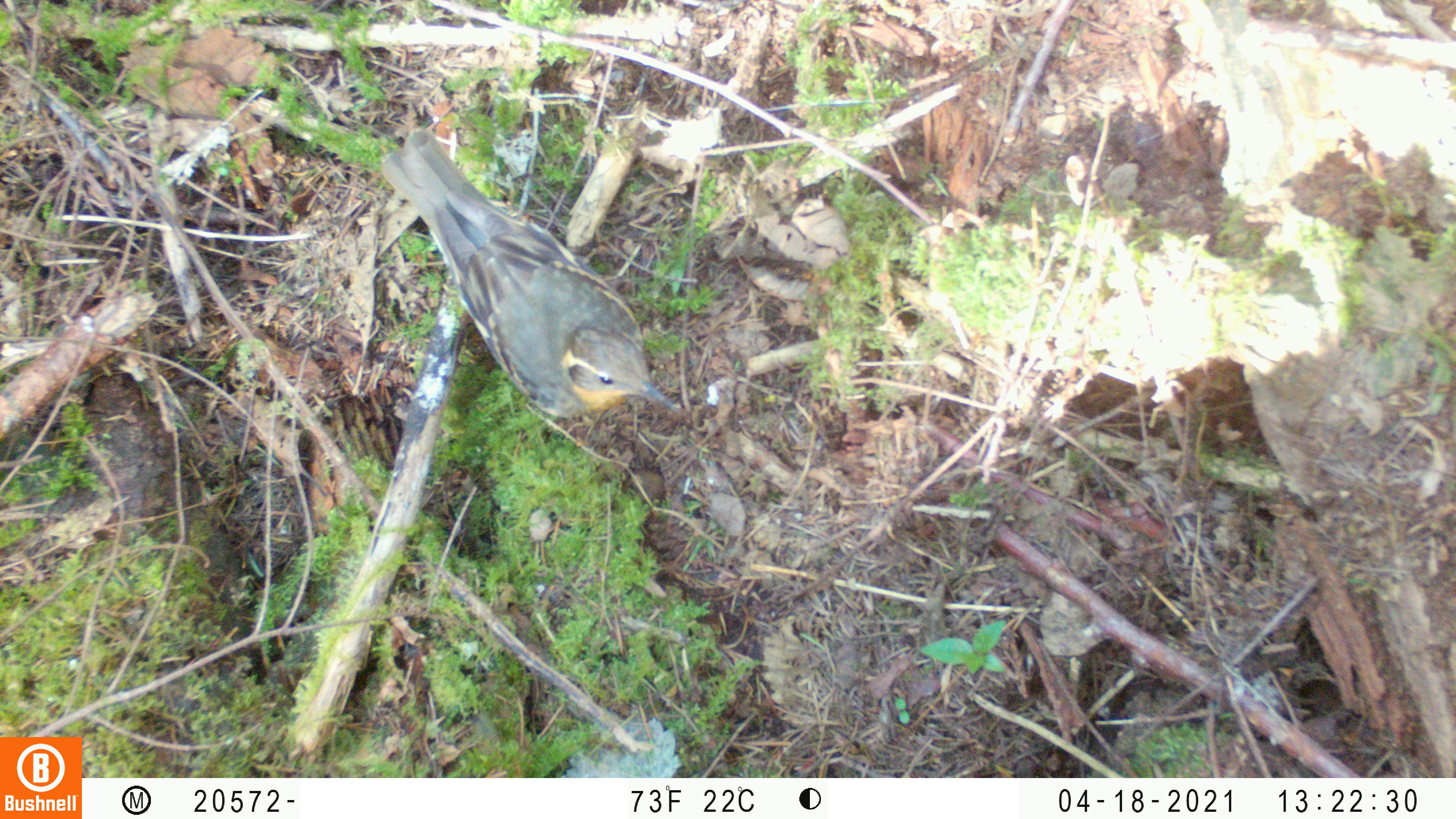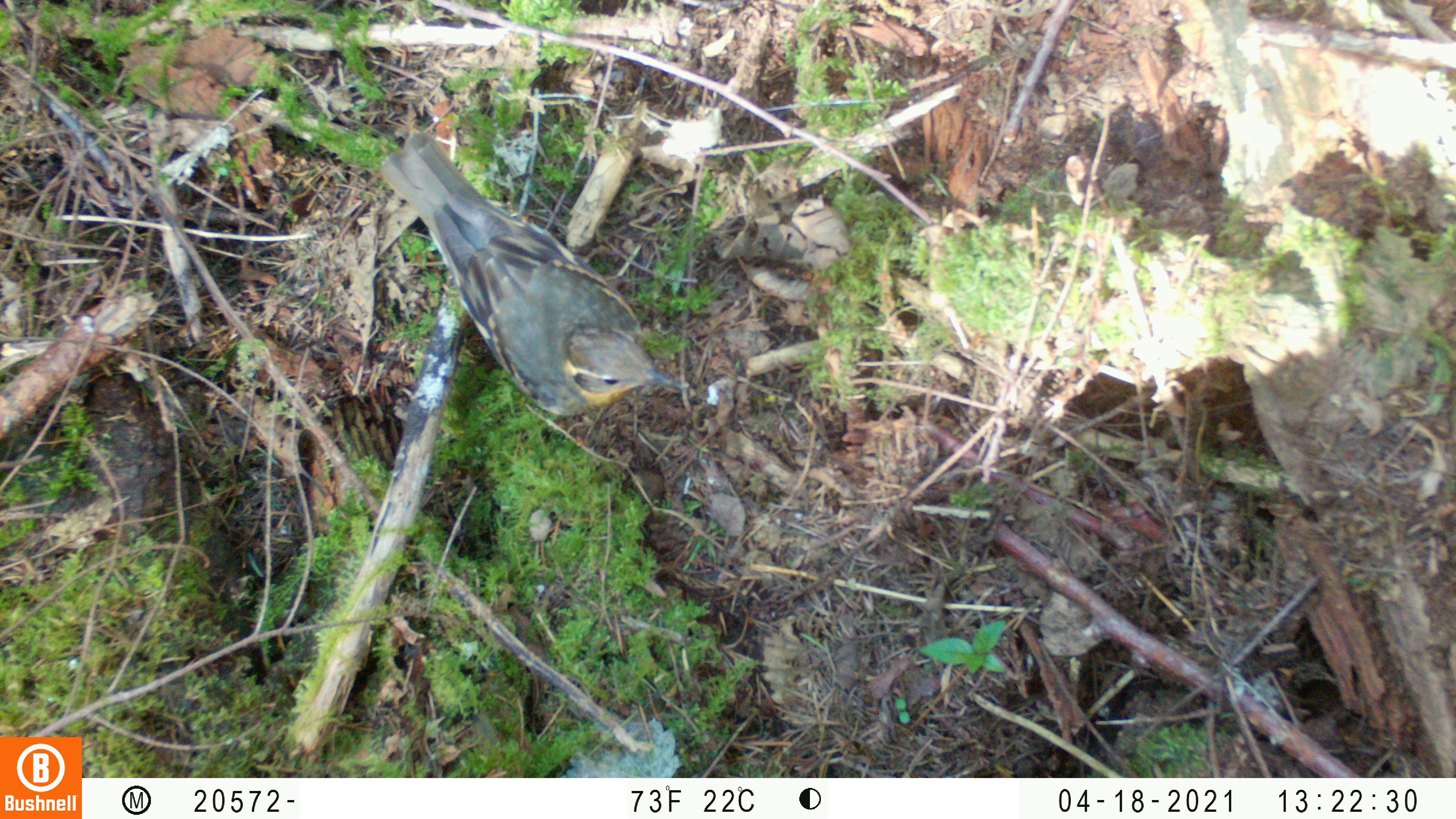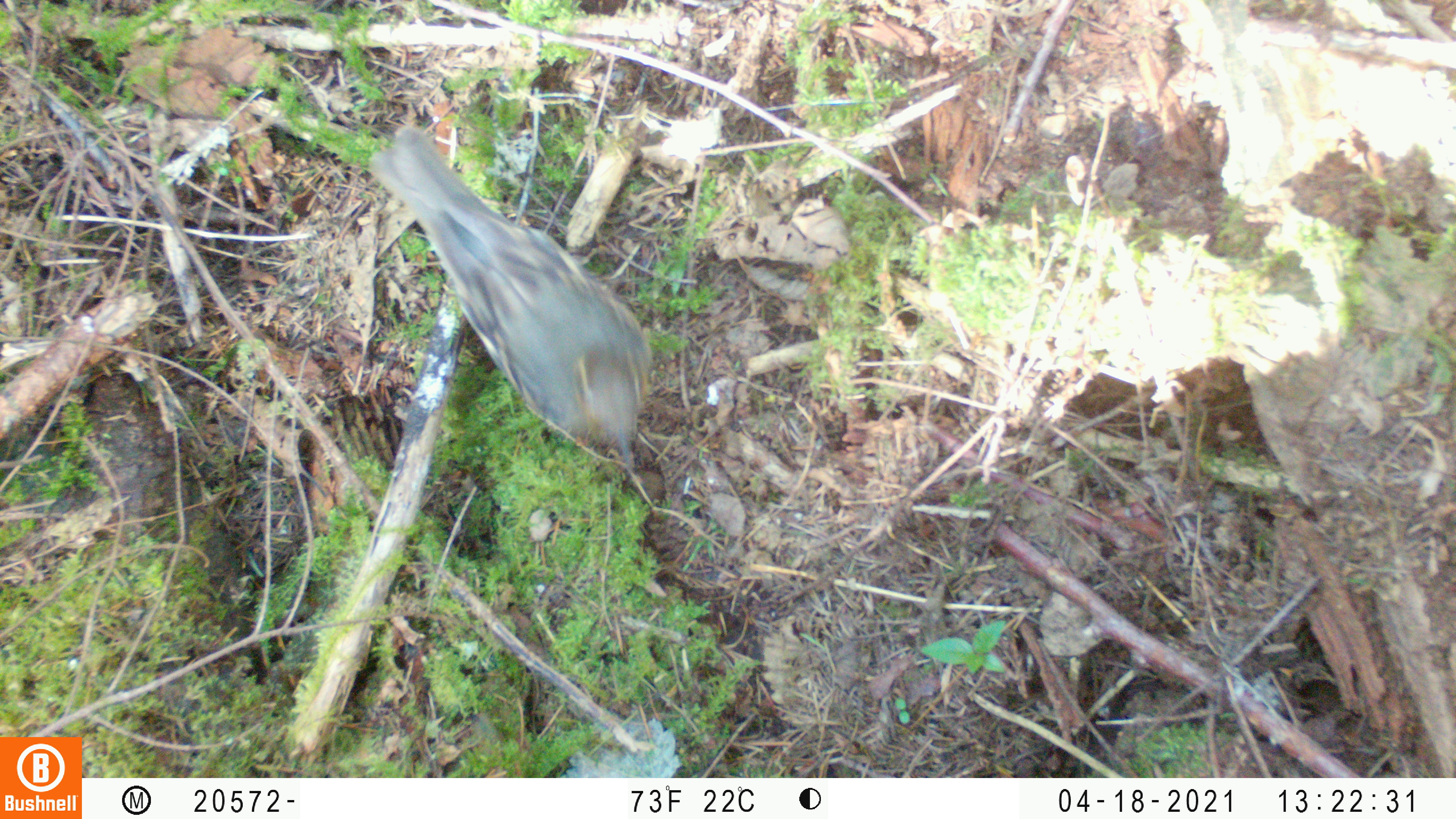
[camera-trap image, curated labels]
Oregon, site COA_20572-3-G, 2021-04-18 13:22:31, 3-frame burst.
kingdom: Animalia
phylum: Chordata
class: Aves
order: Passeriformes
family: Turdidae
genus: Ixoreus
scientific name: Ixoreus naevius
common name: varied thrush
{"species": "varied thrush (Ixoreus naevius)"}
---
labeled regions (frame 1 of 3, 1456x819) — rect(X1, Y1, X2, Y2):
varied thrush: rect(372, 122, 685, 422)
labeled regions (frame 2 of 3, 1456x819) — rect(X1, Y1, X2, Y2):
varied thrush: rect(373, 134, 695, 424)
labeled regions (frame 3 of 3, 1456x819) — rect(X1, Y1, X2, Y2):
varied thrush: rect(356, 127, 658, 476)